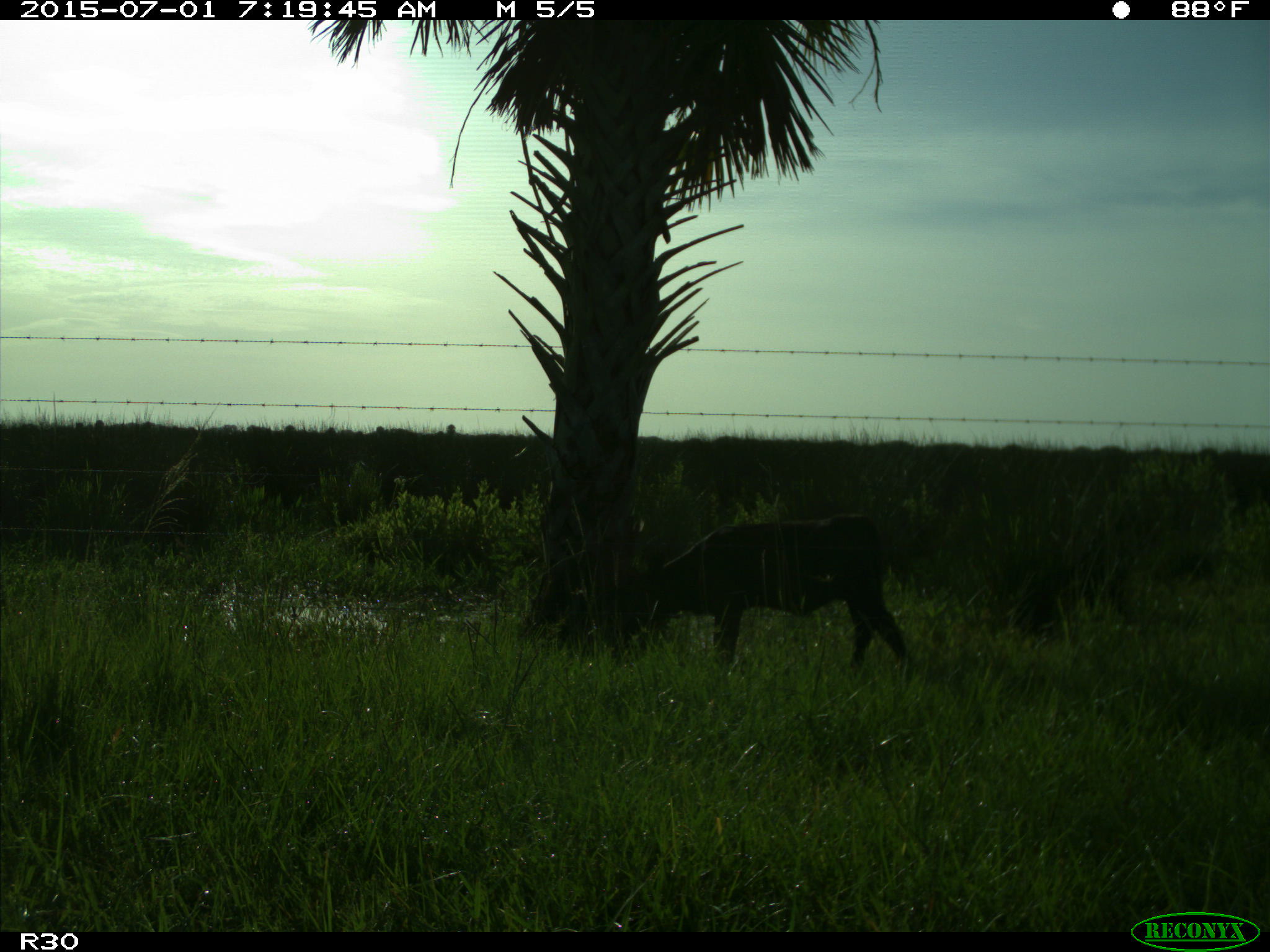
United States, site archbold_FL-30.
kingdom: Animalia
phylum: Chordata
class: Mammalia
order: Artiodactyla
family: Bovidae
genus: Bos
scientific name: Bos taurus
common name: domestic cow